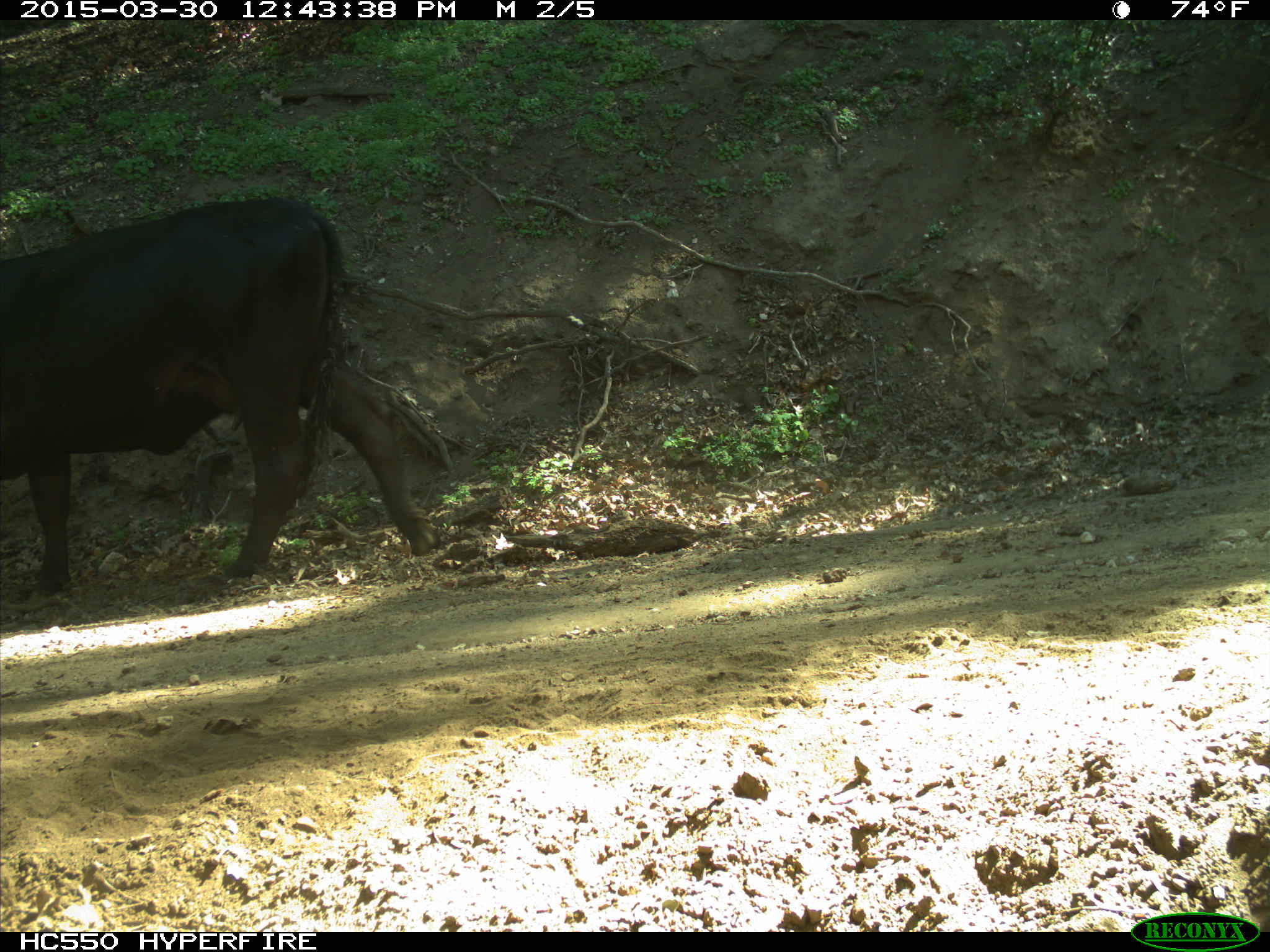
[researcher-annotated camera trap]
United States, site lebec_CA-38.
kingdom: Animalia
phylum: Chordata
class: Mammalia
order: Artiodactyla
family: Bovidae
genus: Bos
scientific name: Bos taurus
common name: domestic cow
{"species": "Bos taurus (domestic cow)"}